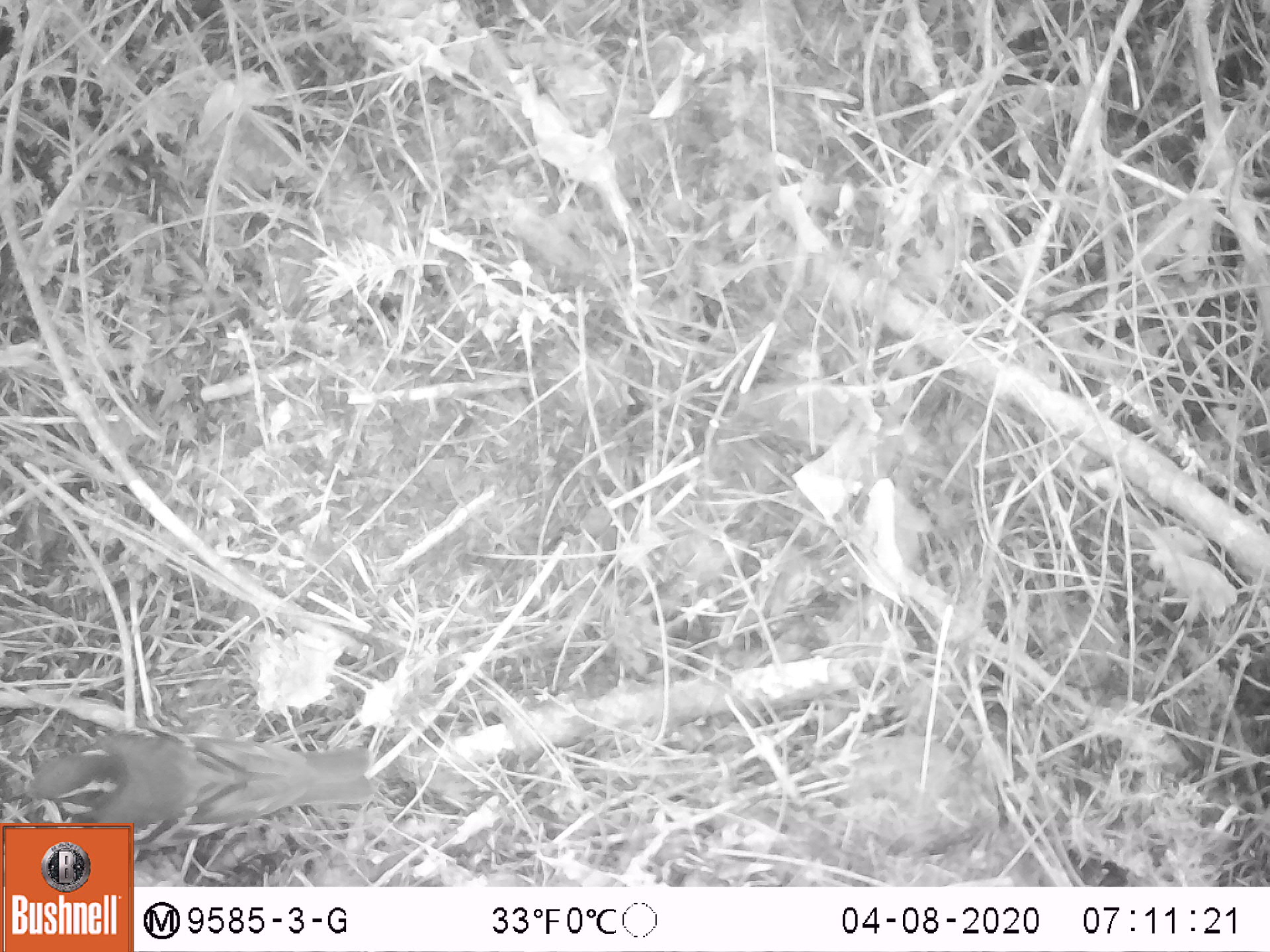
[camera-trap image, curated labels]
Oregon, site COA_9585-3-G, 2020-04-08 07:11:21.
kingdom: Animalia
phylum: Chordata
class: Aves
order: Passeriformes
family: Turdidae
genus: Ixoreus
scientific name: Ixoreus naevius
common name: varied thrush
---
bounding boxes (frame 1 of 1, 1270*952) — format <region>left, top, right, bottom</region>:
varied thrush: <region>7, 727, 377, 821</region>